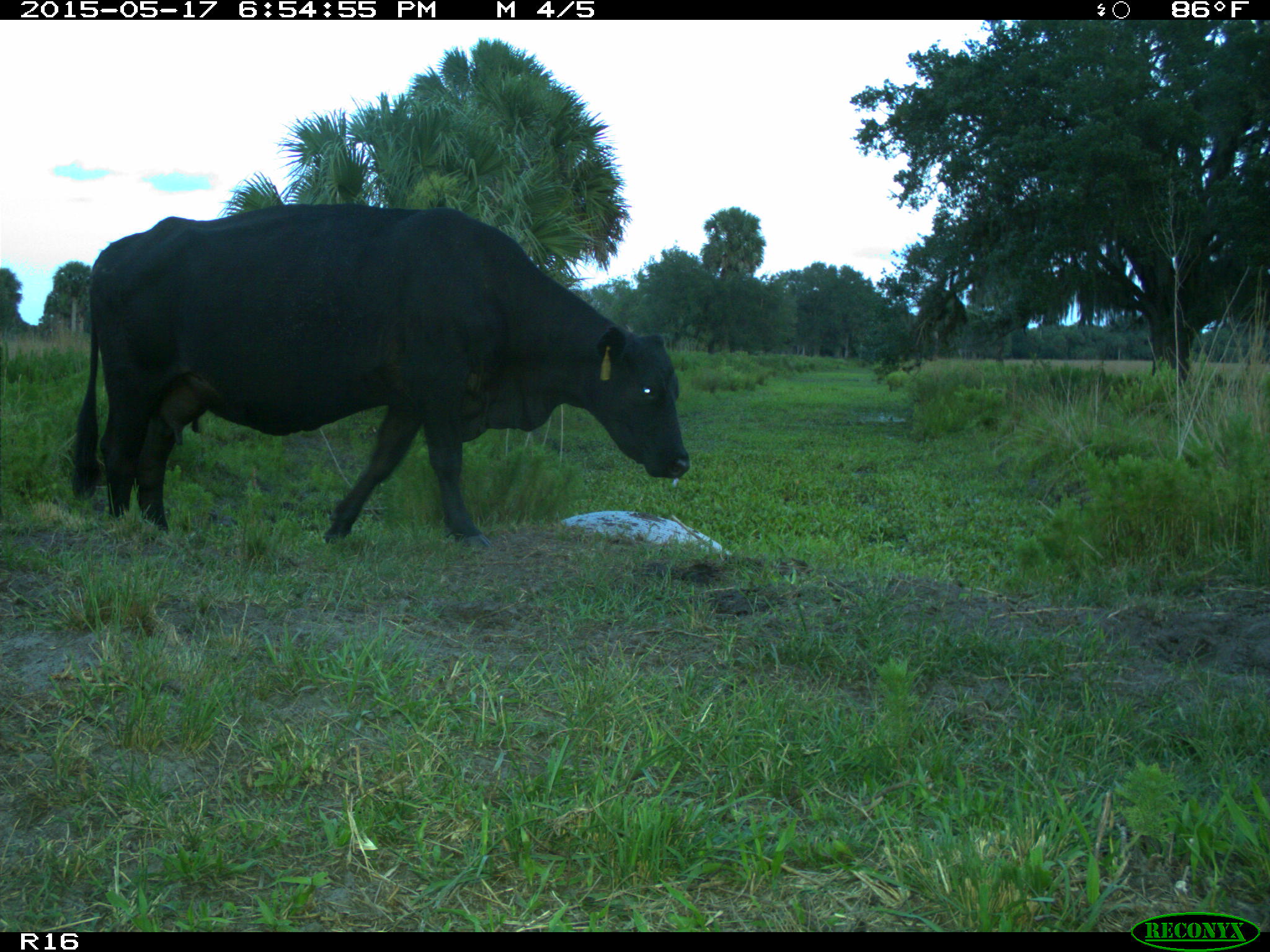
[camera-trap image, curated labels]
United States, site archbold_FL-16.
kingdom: Animalia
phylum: Chordata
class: Mammalia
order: Artiodactyla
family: Bovidae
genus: Bos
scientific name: Bos taurus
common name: domestic cow